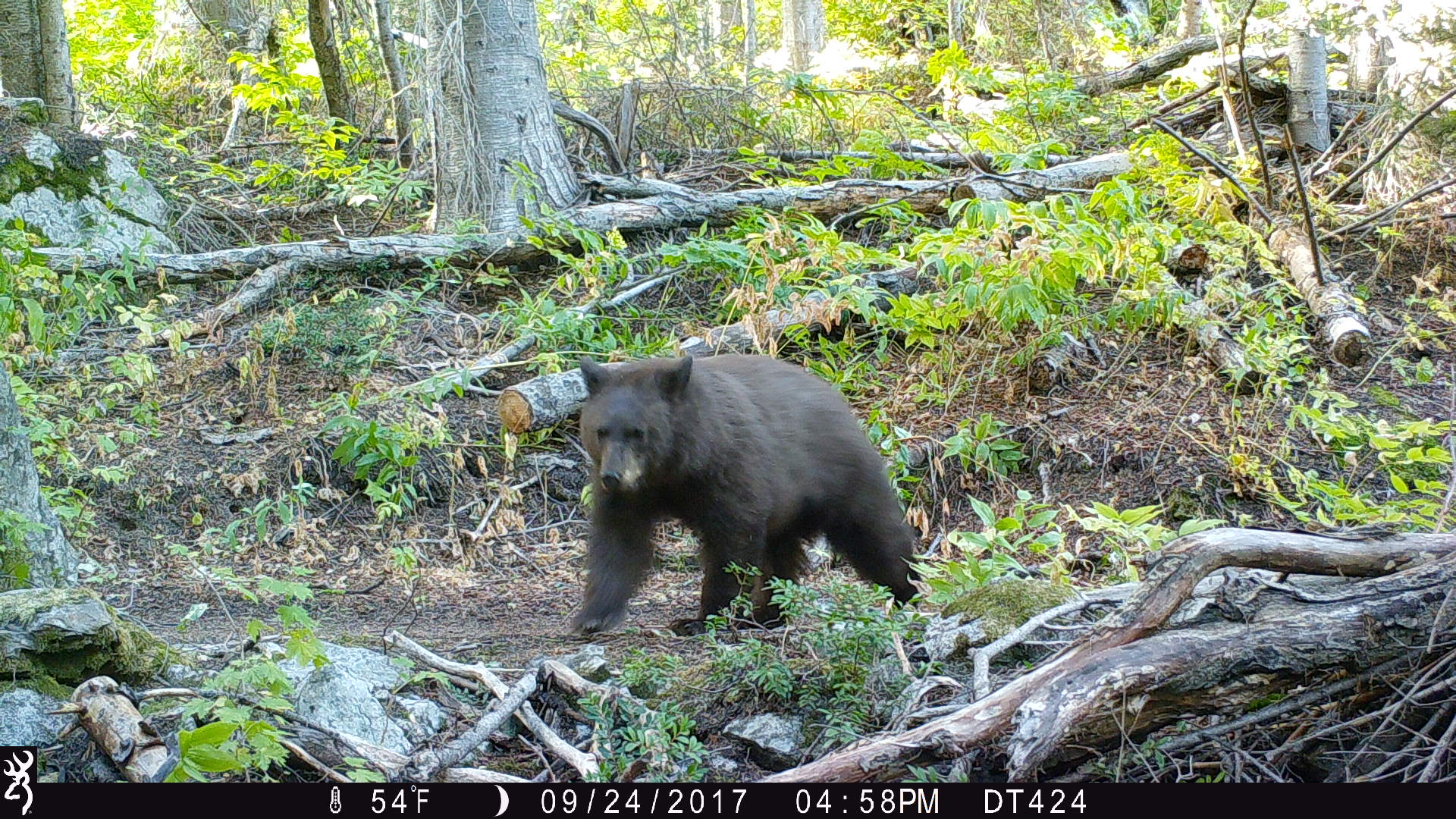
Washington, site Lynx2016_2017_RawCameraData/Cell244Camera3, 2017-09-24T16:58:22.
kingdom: Animalia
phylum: Chordata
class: Mammalia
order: Carnivora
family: Ursidae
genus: Ursus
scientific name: Ursus americanus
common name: american black bear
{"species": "Ursus americanus (american black bear)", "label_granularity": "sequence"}